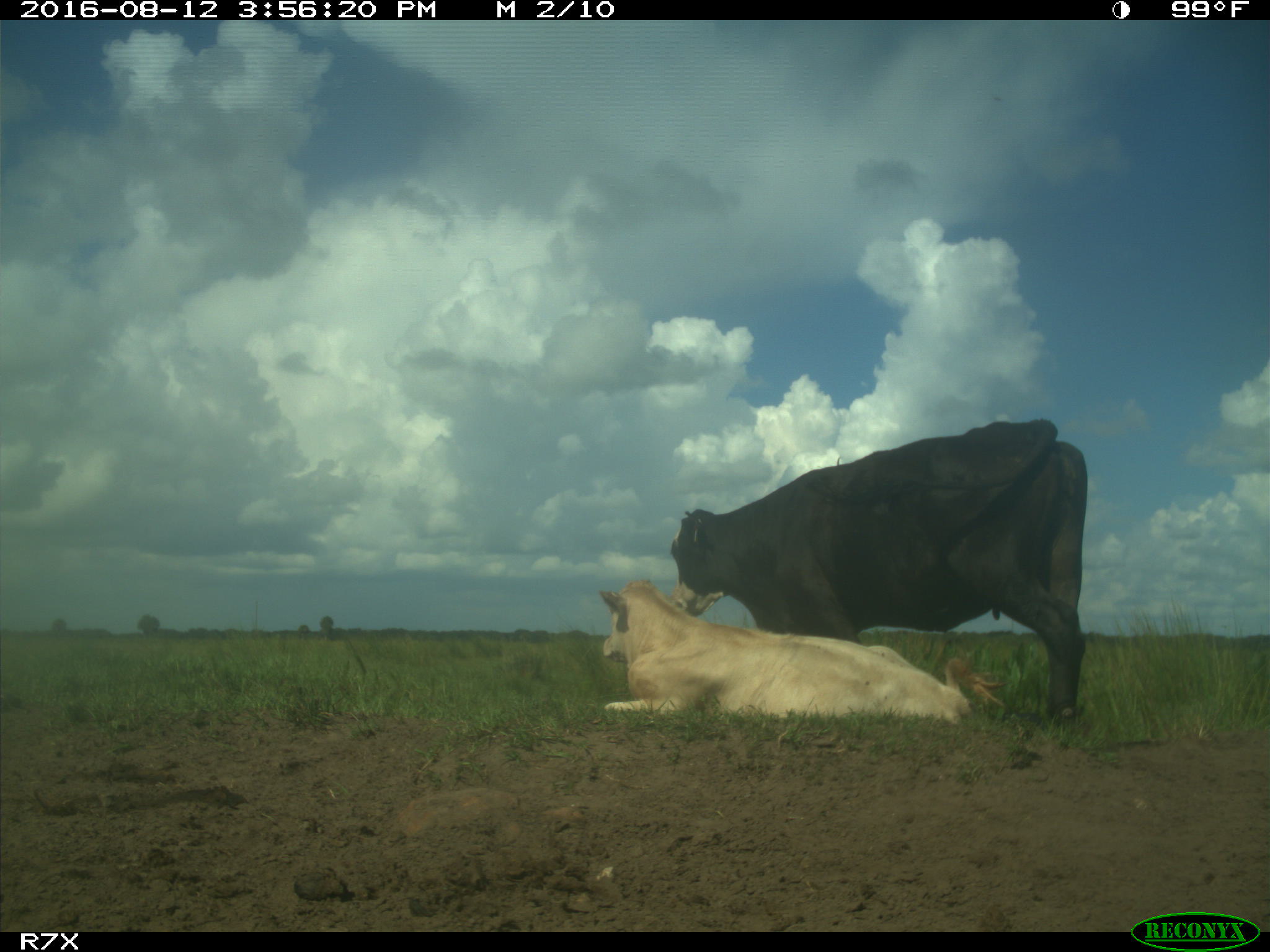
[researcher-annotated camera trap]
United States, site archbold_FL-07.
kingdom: Animalia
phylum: Chordata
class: Mammalia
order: Artiodactyla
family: Bovidae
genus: Bos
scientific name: Bos taurus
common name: domestic cow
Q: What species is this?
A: Bos taurus (domestic cow).